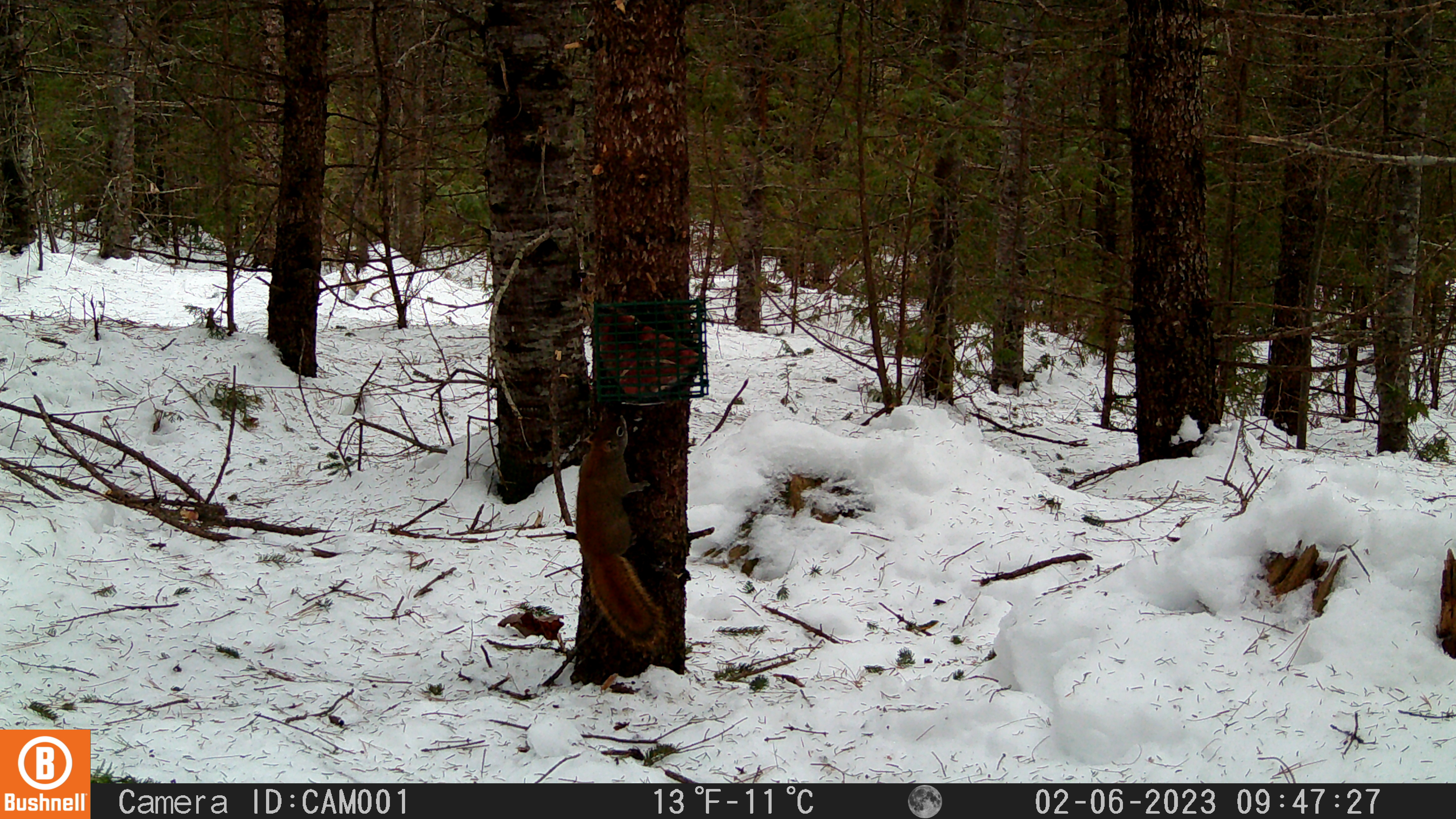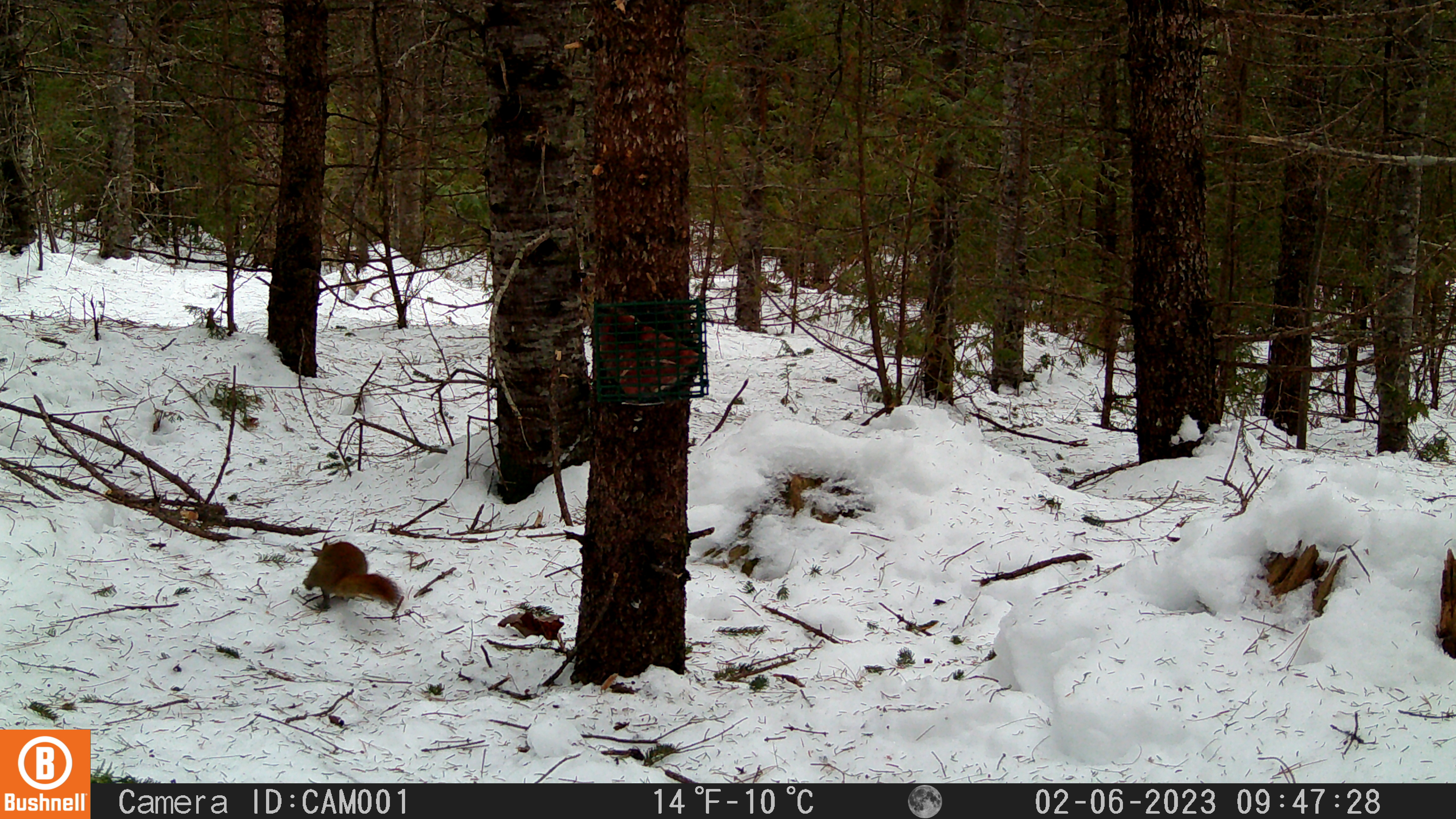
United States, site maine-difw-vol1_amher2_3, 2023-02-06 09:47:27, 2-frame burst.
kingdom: Animalia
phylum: Chordata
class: Mammalia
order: Rodentia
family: Sciuridae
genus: Tamiasciurus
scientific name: Tamiasciurus hudsonicus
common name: red squirrel